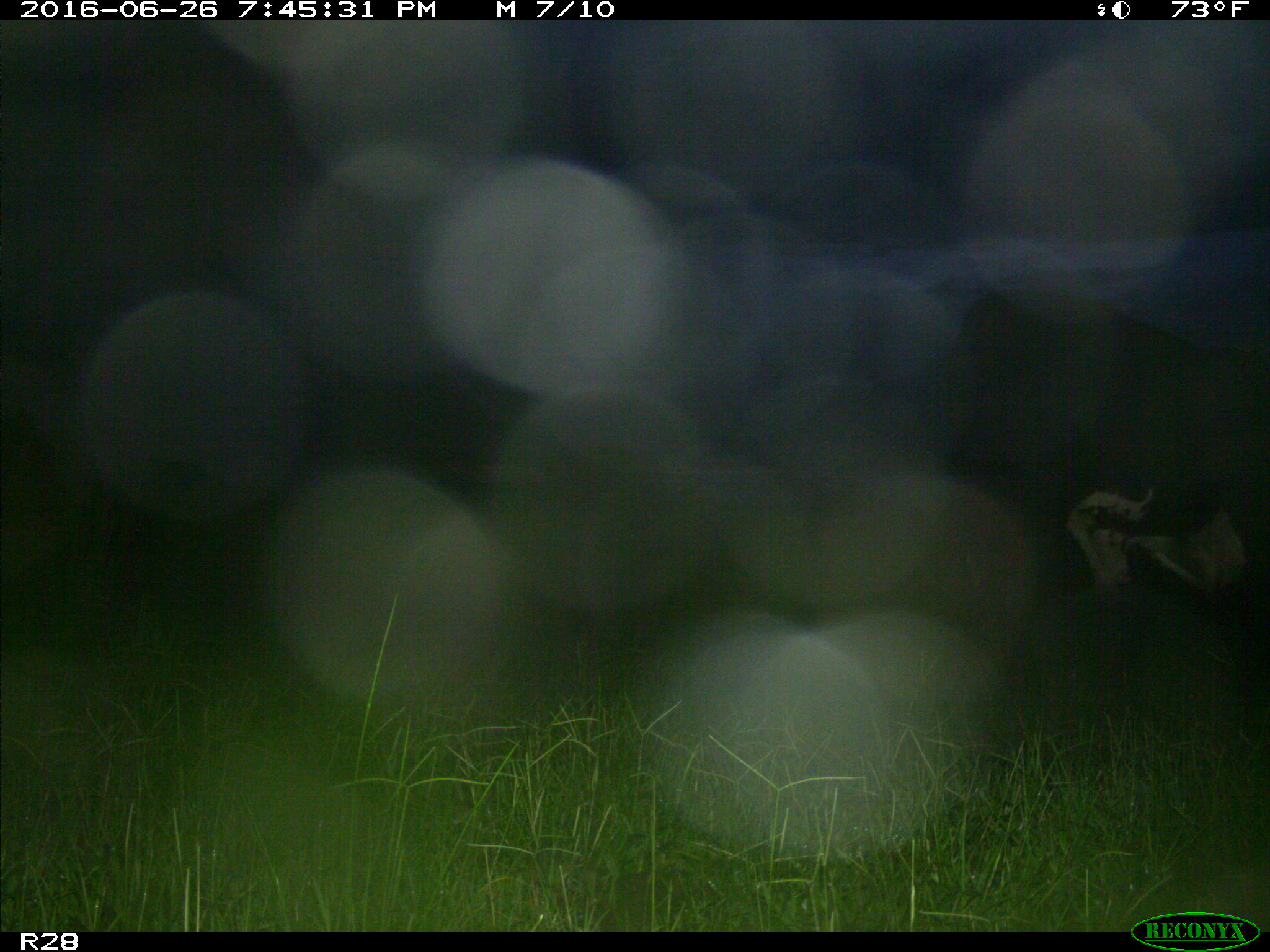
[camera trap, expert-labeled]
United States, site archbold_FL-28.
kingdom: Animalia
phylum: Chordata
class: Mammalia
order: Artiodactyla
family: Bovidae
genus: Bos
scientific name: Bos taurus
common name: domestic cow